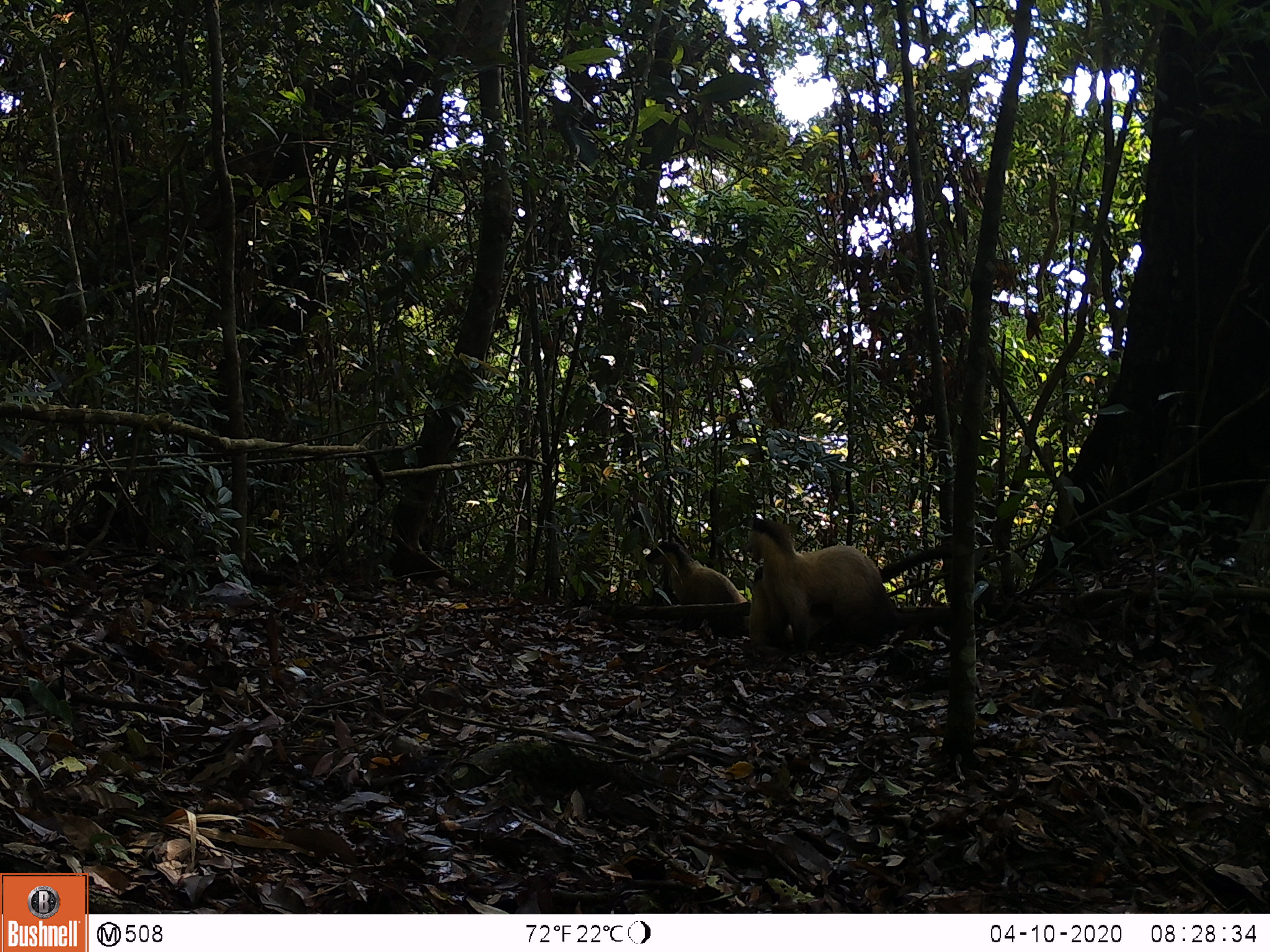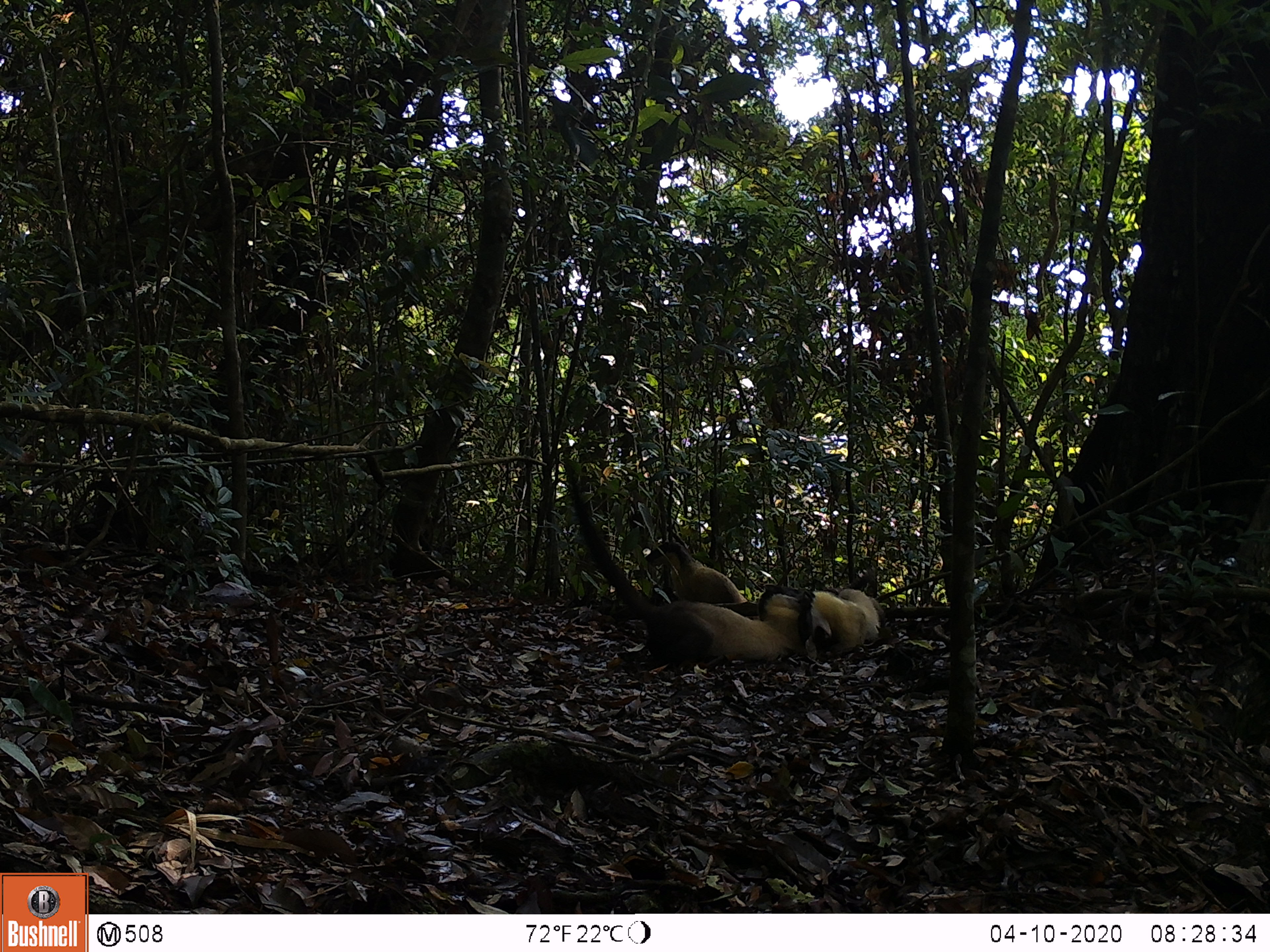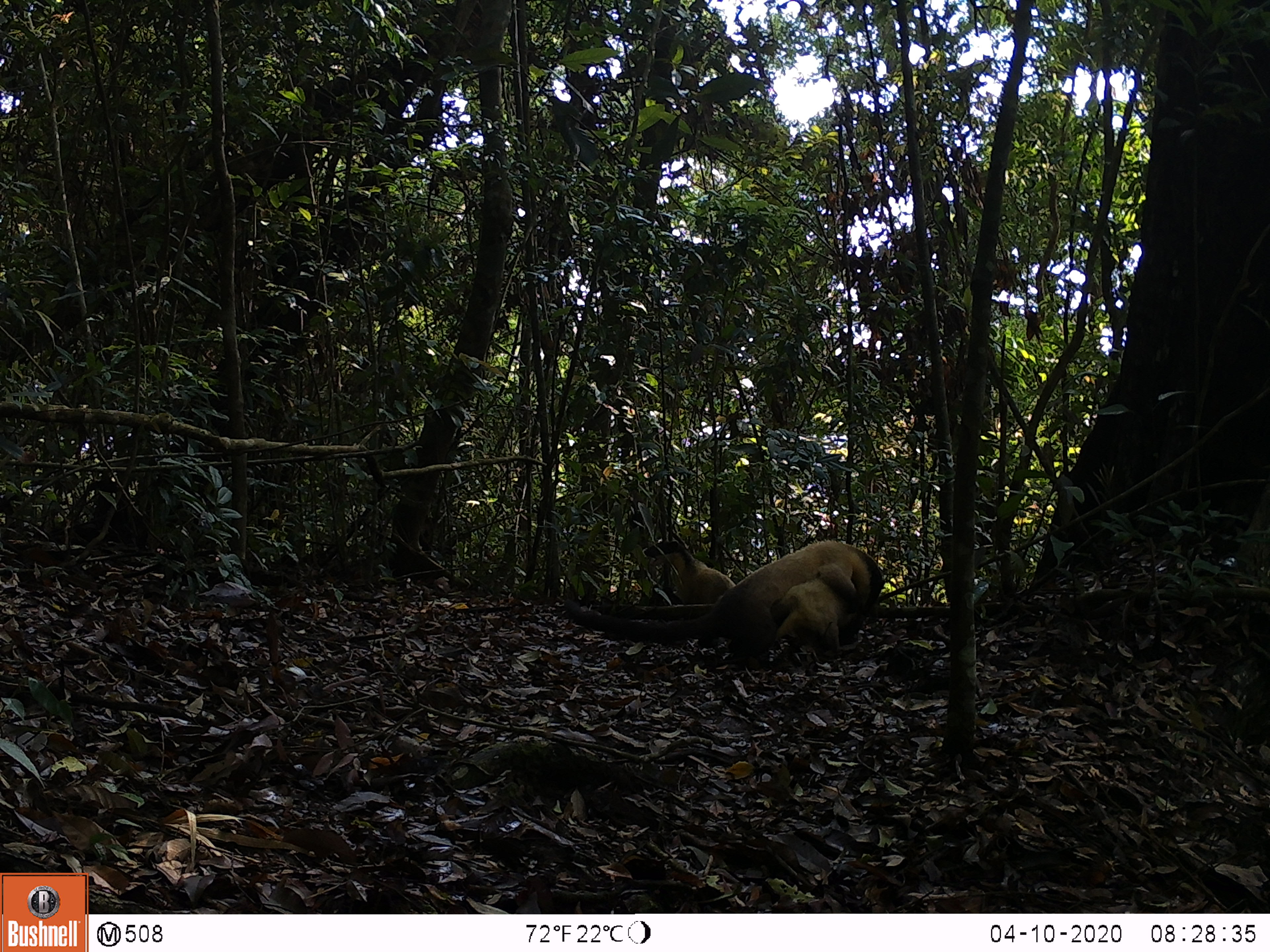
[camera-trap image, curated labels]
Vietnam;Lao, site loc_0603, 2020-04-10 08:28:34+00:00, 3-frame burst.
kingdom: Animalia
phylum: Chordata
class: Mammalia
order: Carnivora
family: Mustelidae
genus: Martes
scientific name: Martes flavigula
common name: yellow-throated marten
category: yellow throated marten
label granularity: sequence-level